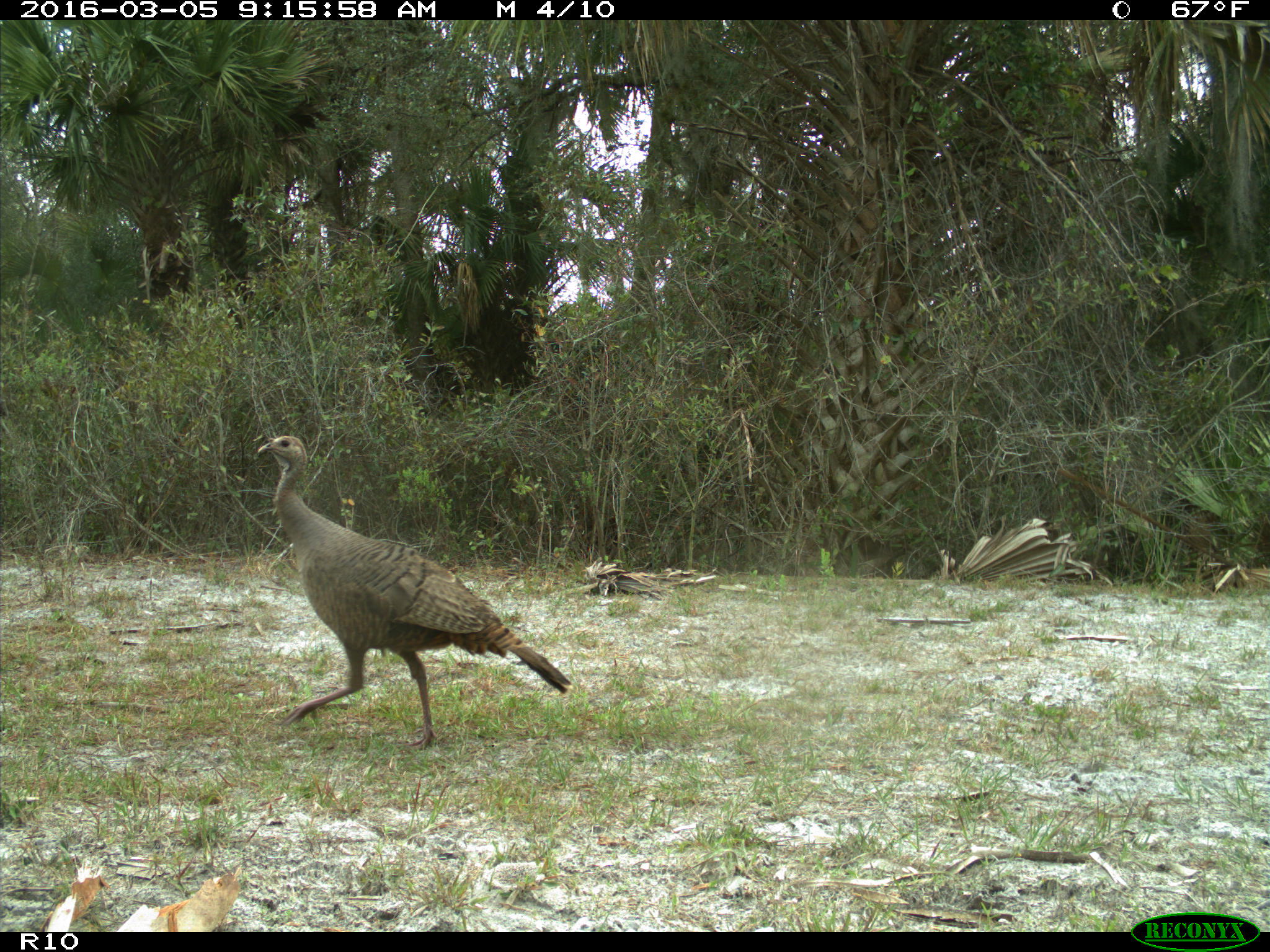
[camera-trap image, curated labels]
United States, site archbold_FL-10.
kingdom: Animalia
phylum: Chordata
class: Aves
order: Galliformes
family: Phasianidae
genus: Meleagris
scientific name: Meleagris gallopavo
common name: wild turkey